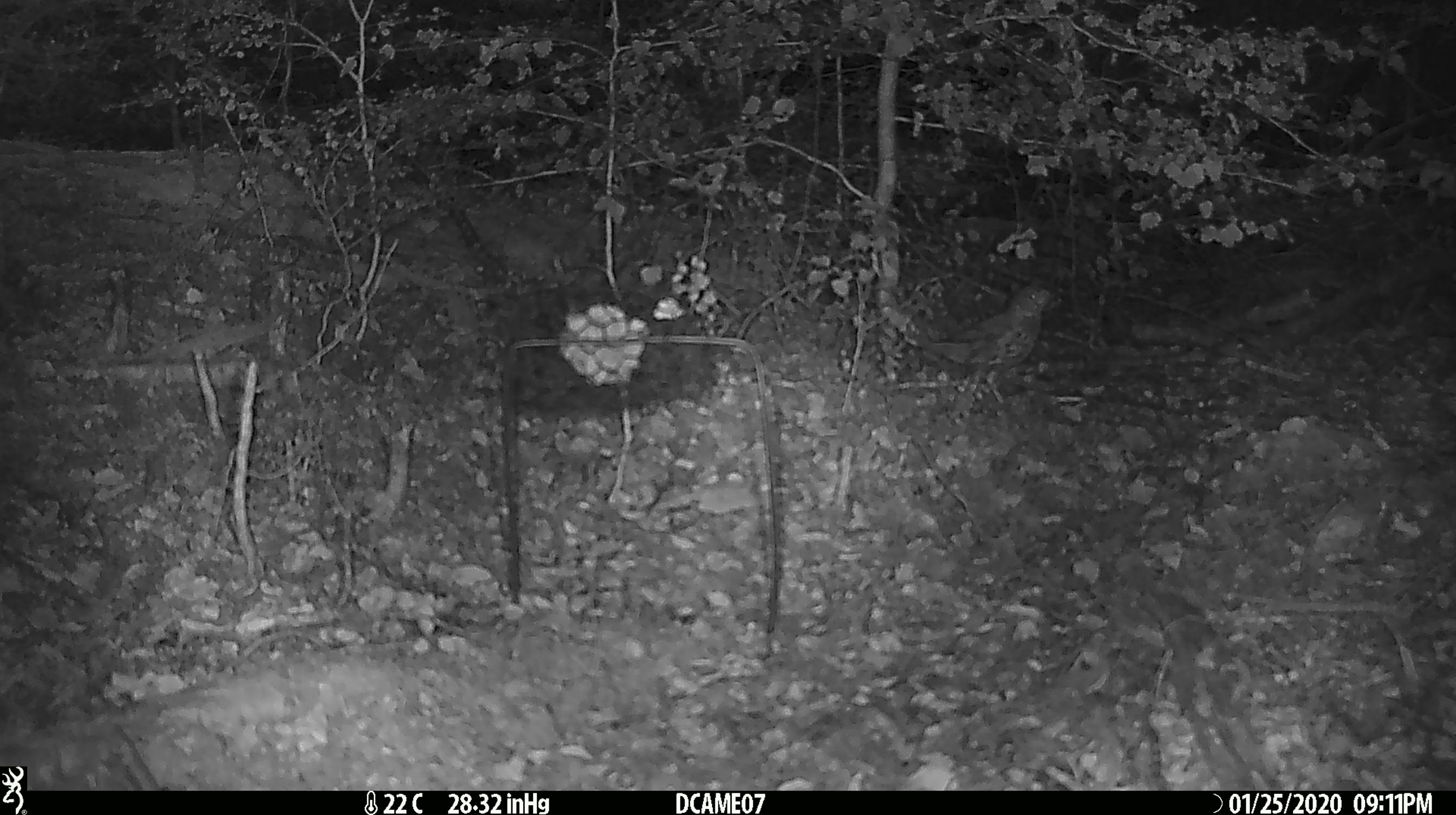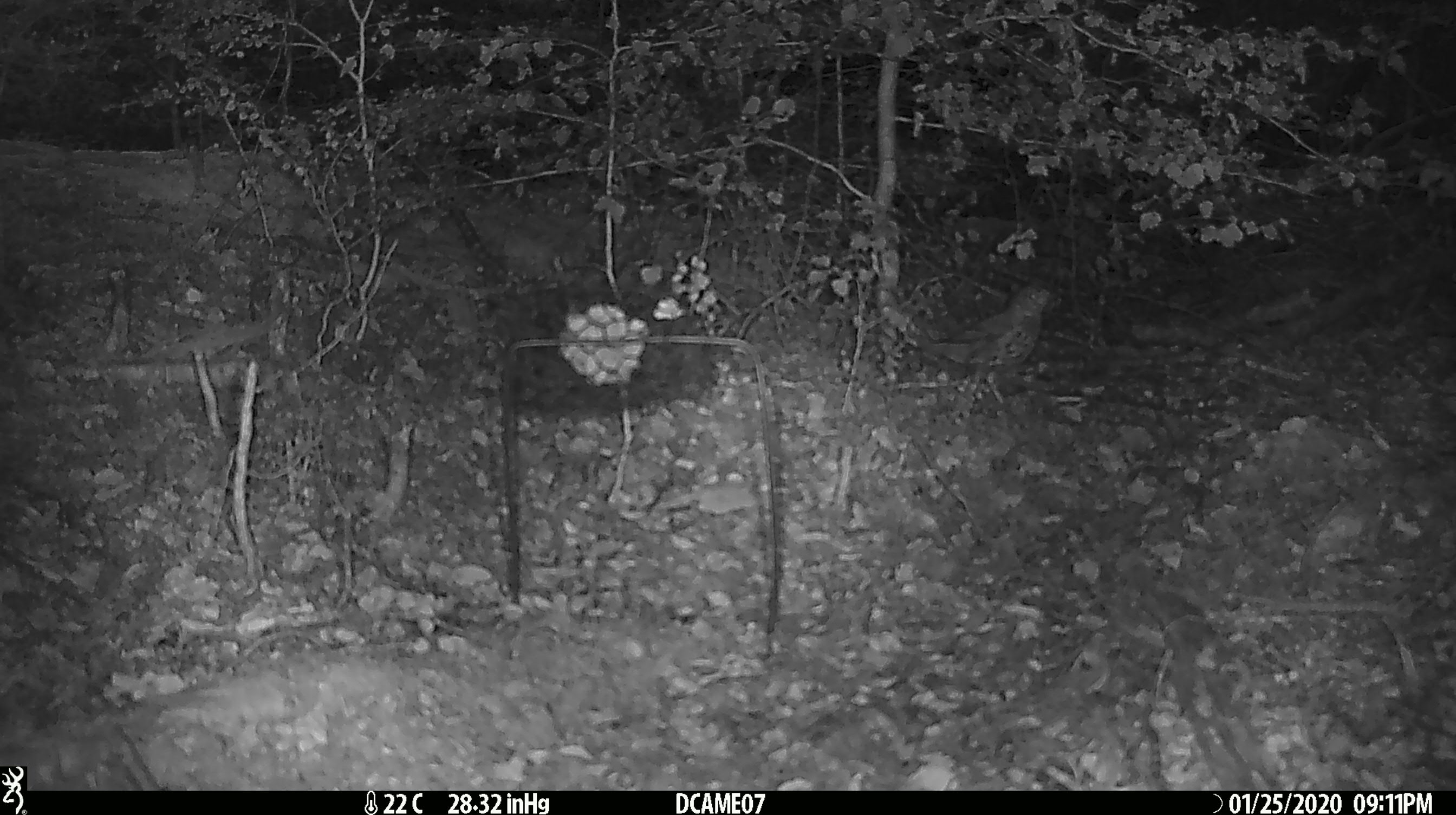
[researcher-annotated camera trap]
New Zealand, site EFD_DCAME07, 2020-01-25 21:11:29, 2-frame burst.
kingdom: Animalia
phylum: Chordata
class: Aves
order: Passeriformes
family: Turdidae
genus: Turdus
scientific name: Turdus philomelos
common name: song thrush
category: thrush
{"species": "thrush (song thrush) (Turdus philomelos)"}